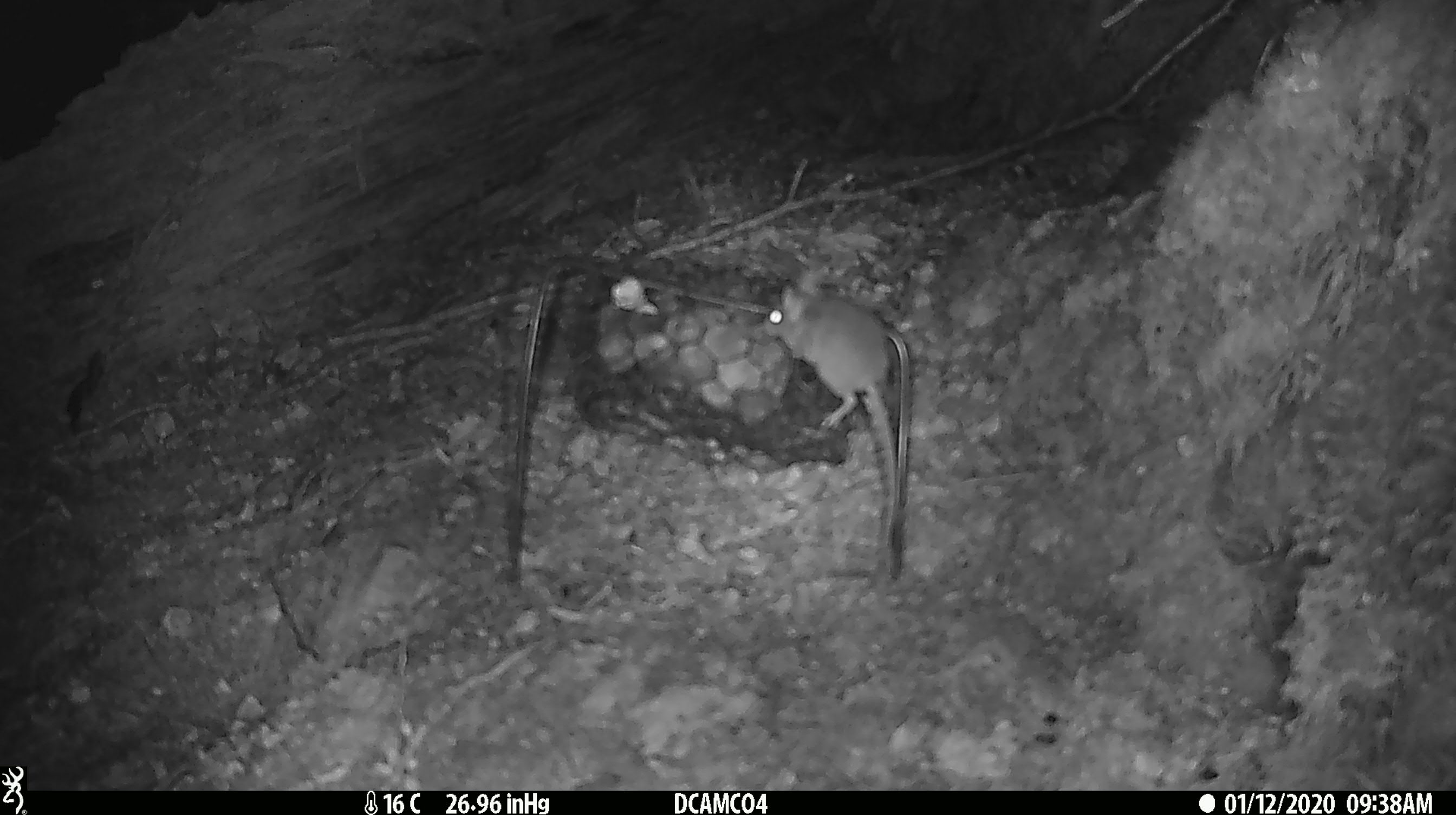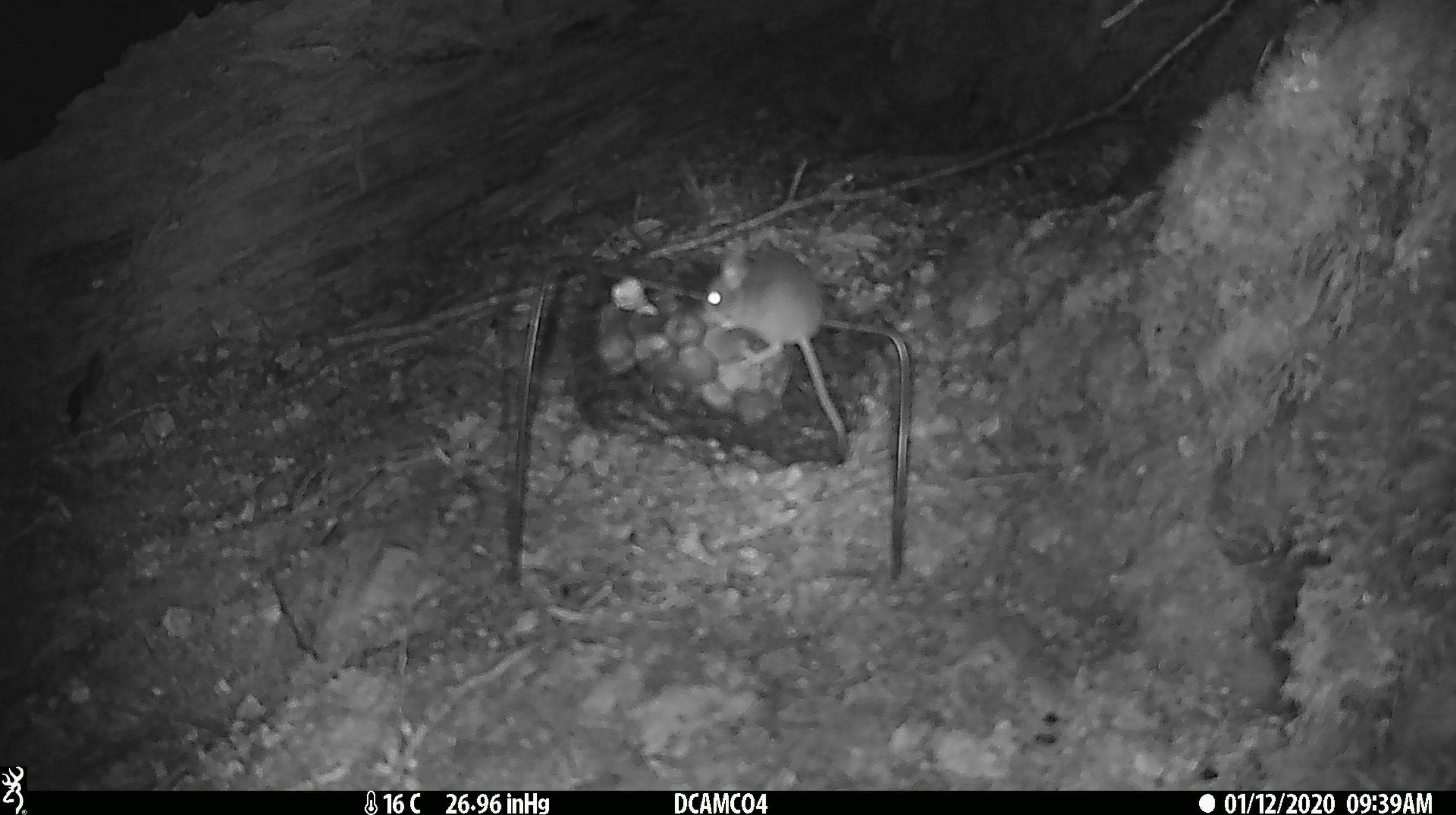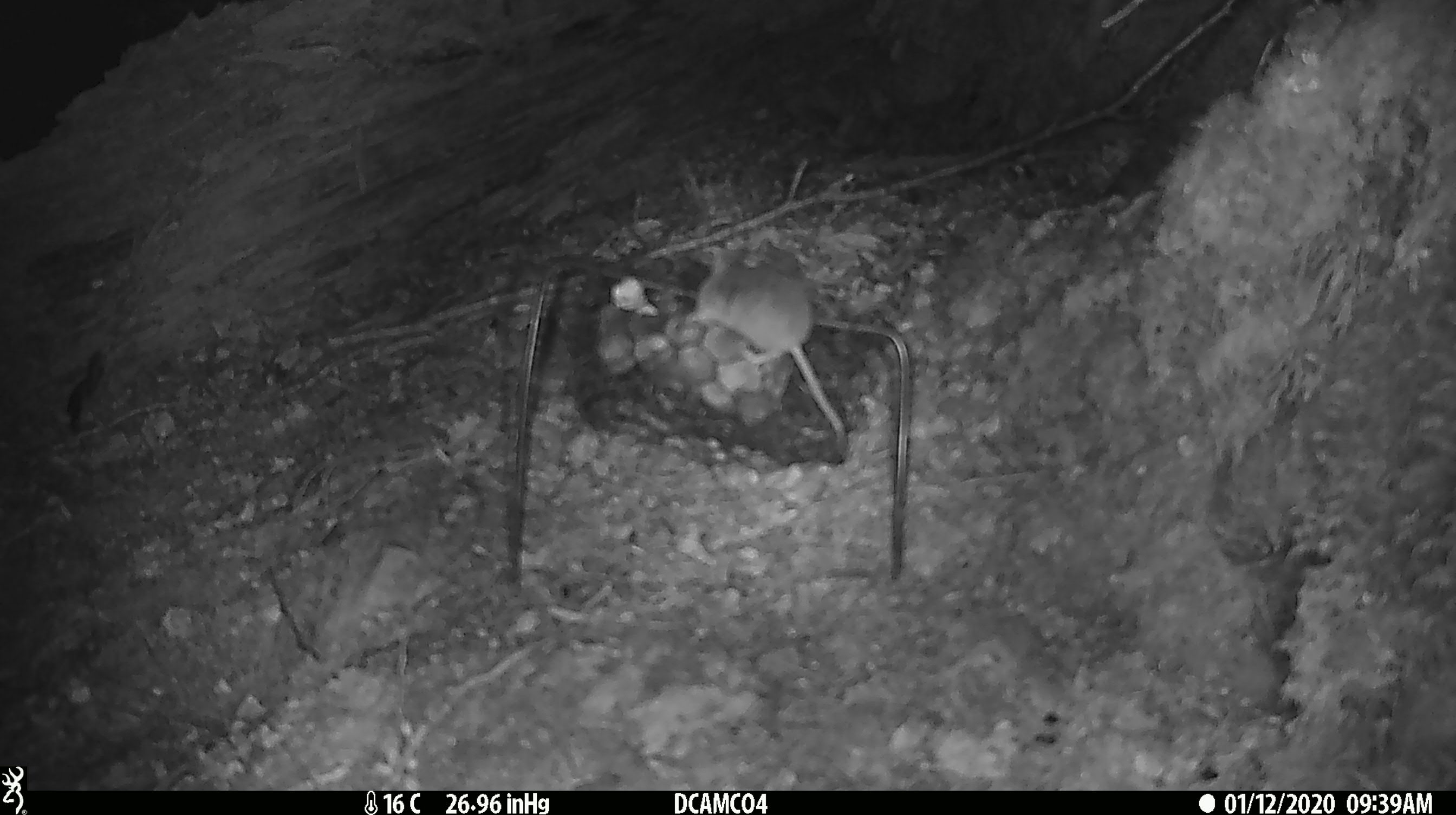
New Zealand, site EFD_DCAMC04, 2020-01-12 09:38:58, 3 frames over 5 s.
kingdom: Animalia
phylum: Chordata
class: Mammalia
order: Rodentia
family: Muridae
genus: Mus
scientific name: Mus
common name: mouse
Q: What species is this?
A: Mouse (Mus).